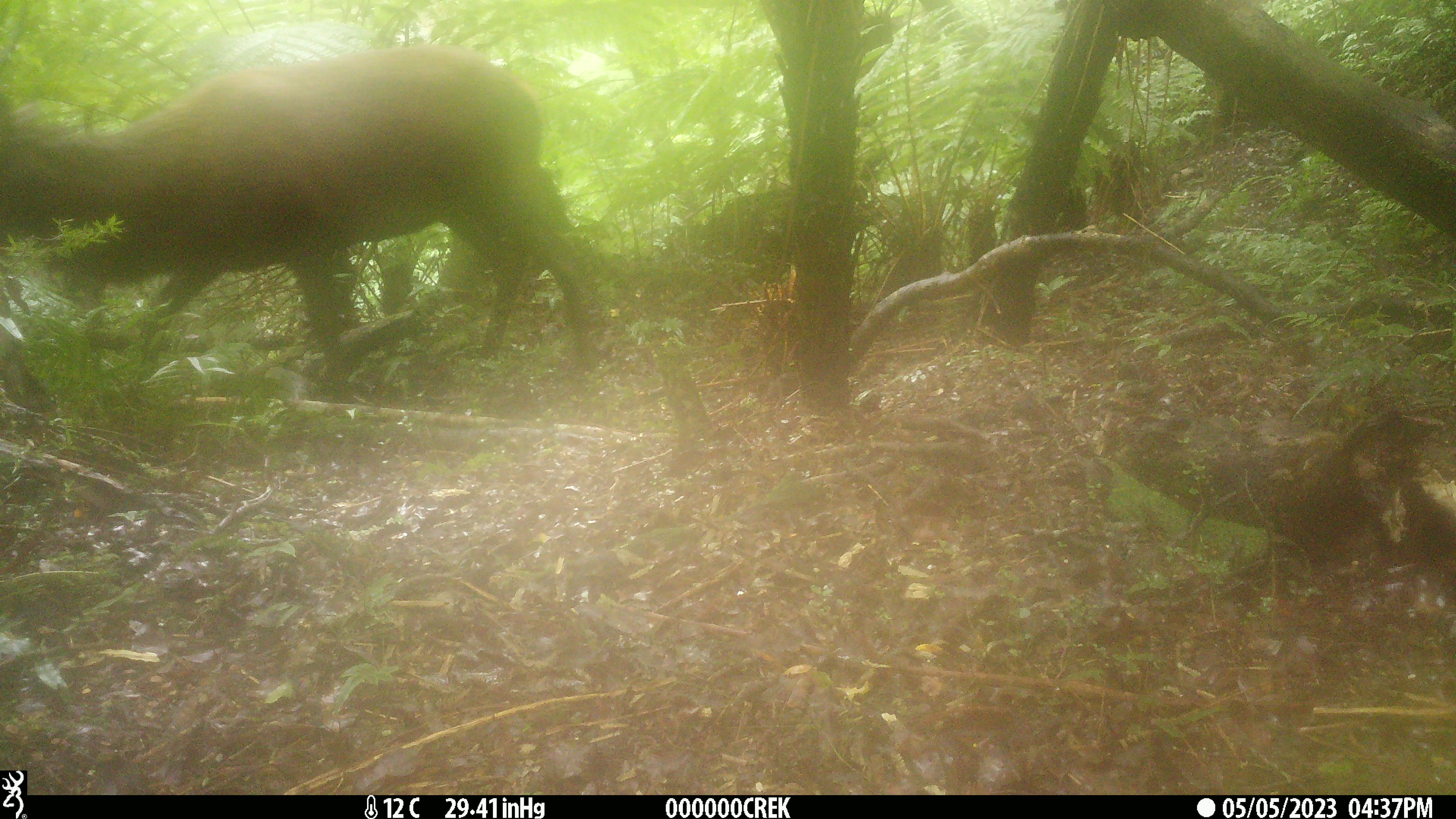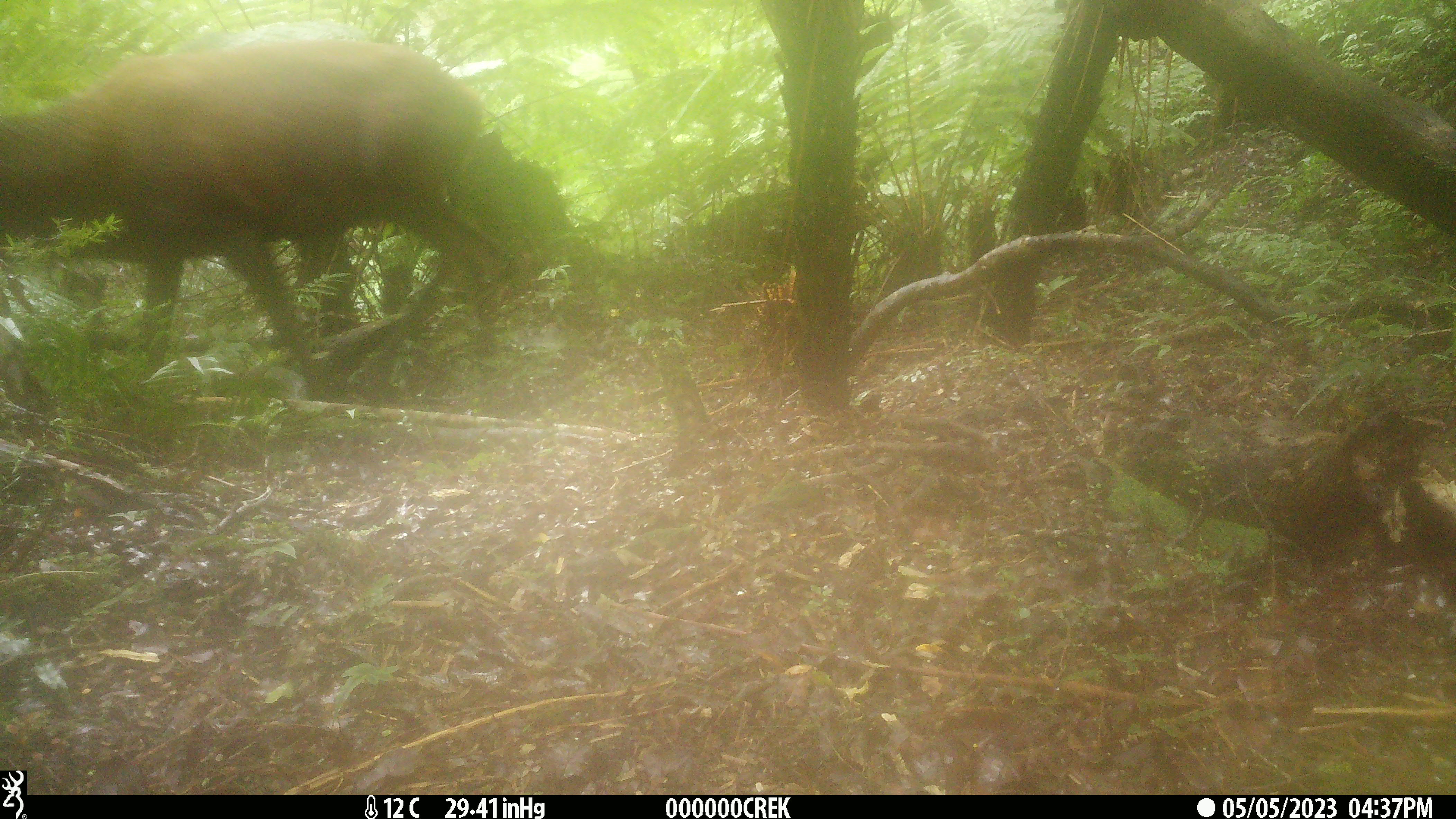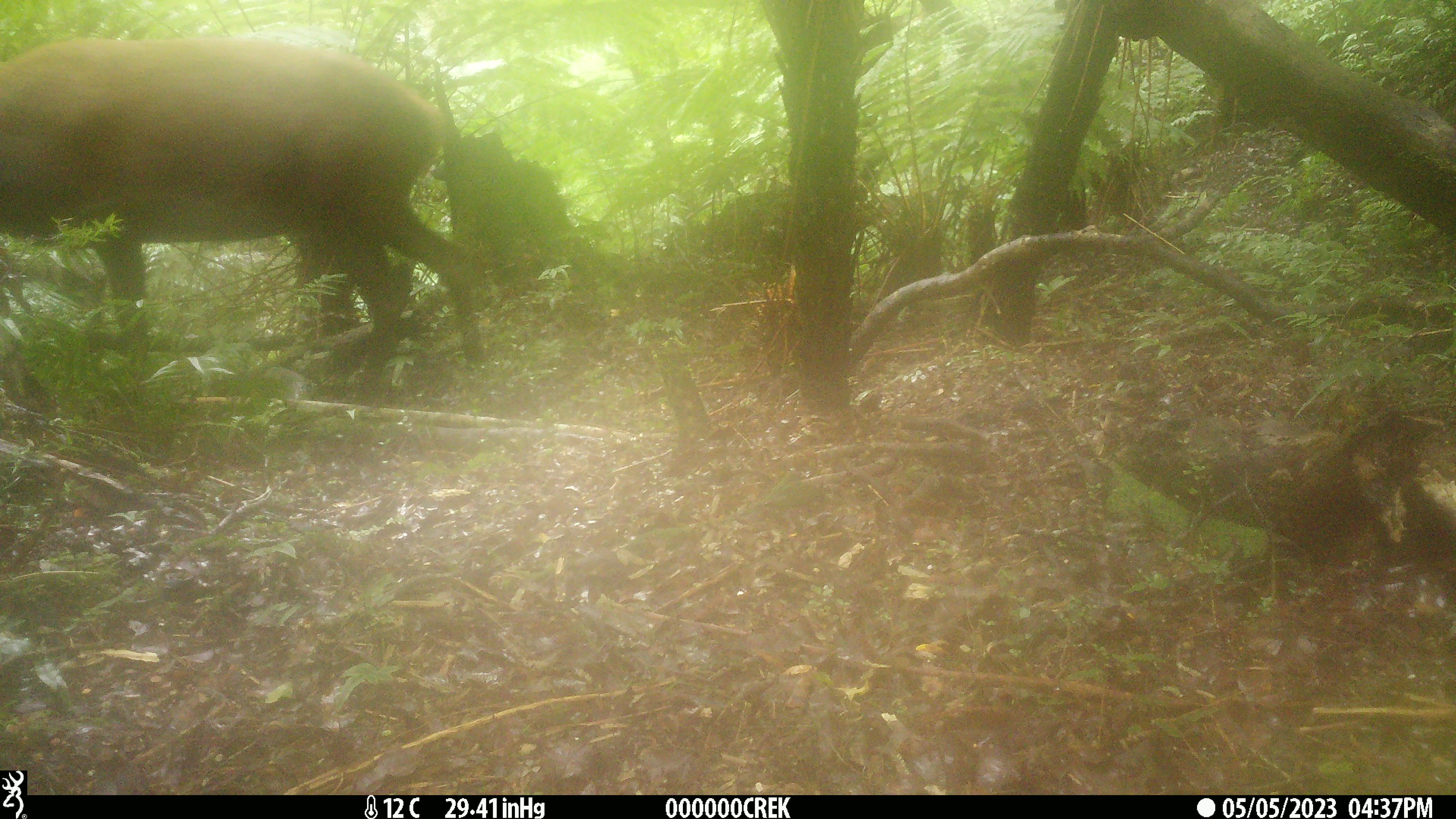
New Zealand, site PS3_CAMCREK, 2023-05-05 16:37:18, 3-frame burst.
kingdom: Animalia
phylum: Chordata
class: Mammalia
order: Artiodactyla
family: Cervidae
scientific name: Cervidae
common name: deer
Deer (Cervidae).